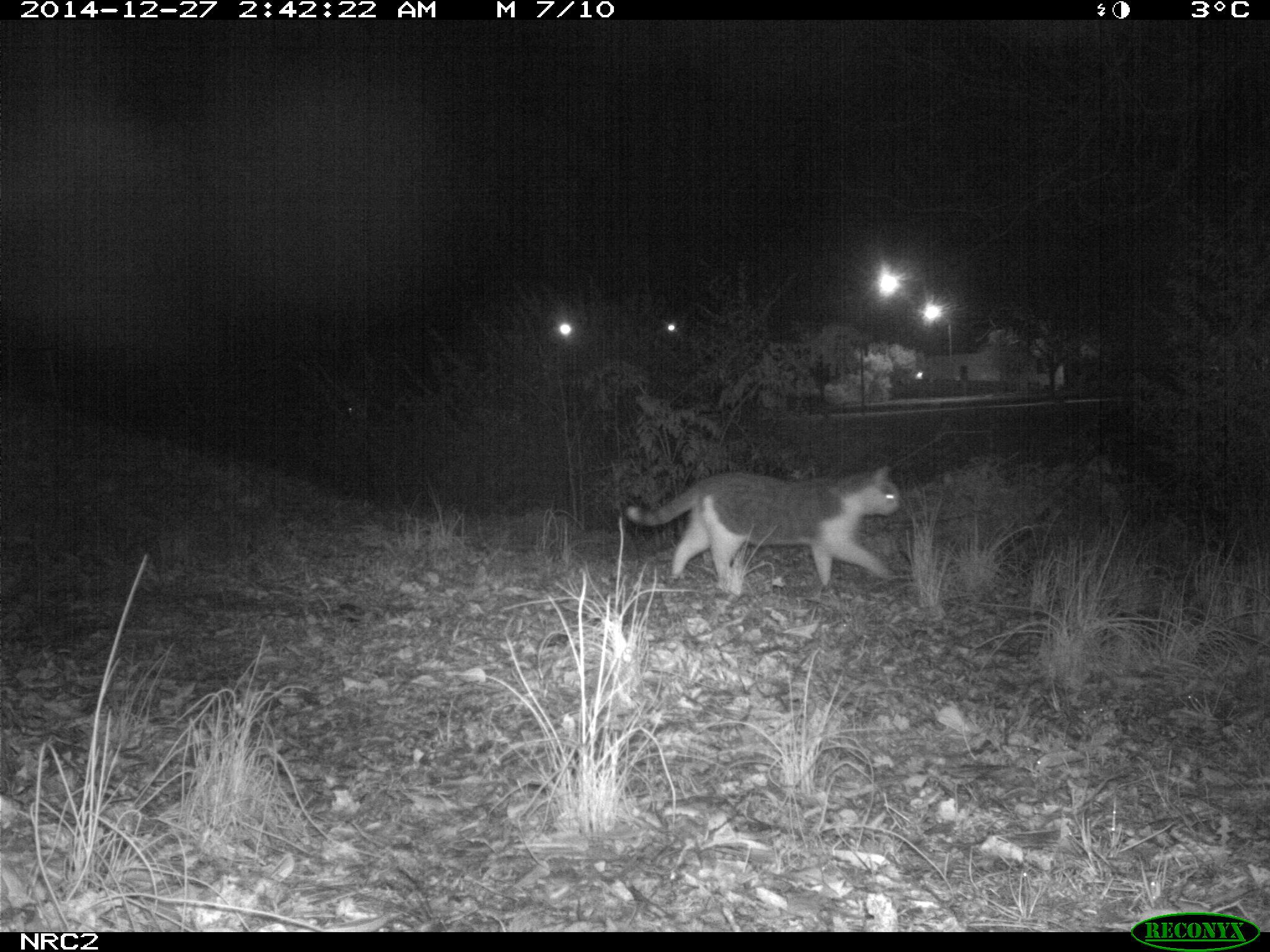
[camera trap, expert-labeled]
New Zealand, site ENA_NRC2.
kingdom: Animalia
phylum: Chordata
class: Mammalia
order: Carnivora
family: Felidae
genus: Felis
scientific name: Felis catus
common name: domestic cat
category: cat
Cat (domestic cat) (Felis catus).